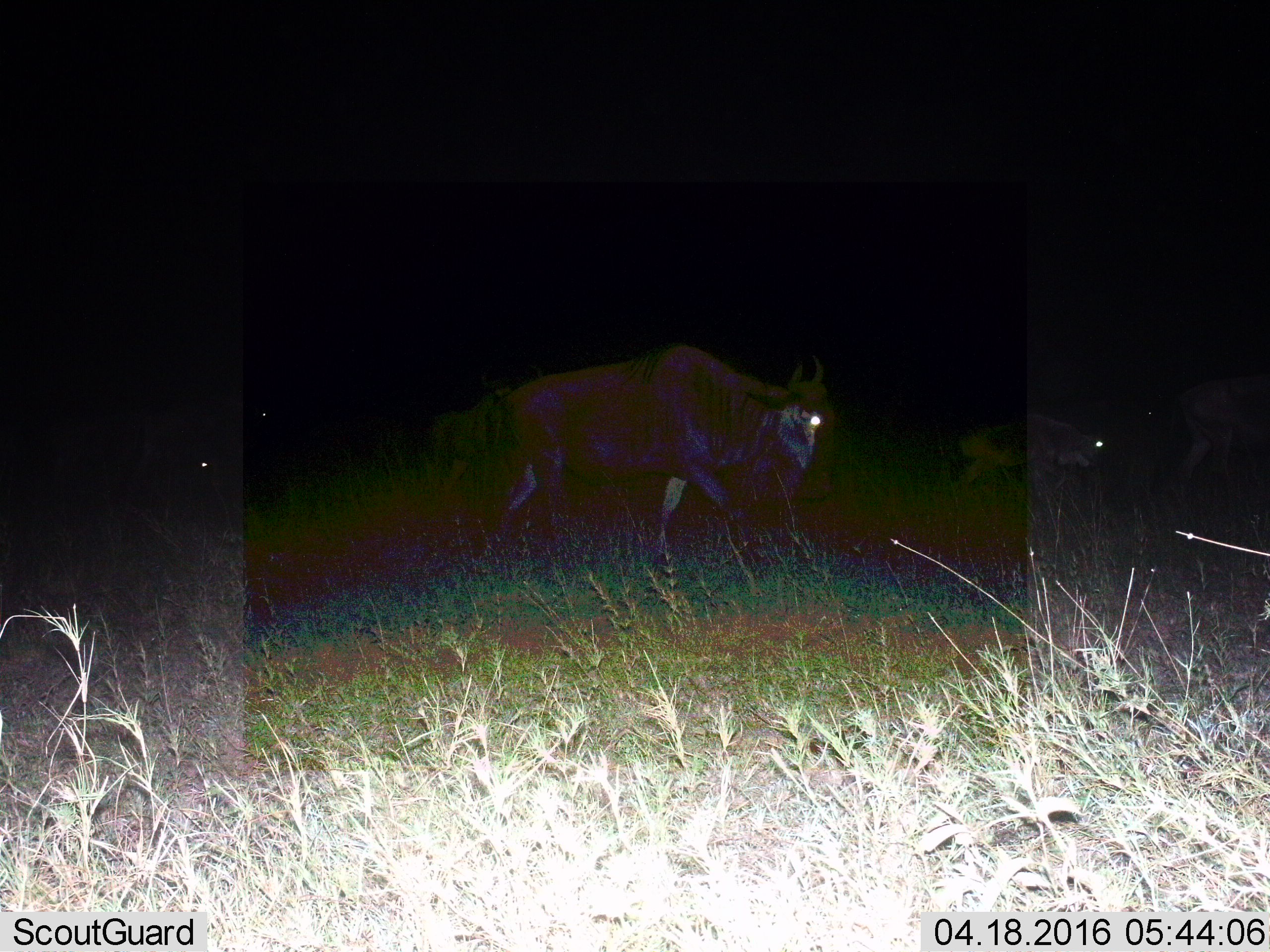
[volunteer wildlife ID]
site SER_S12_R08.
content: unidentified animal